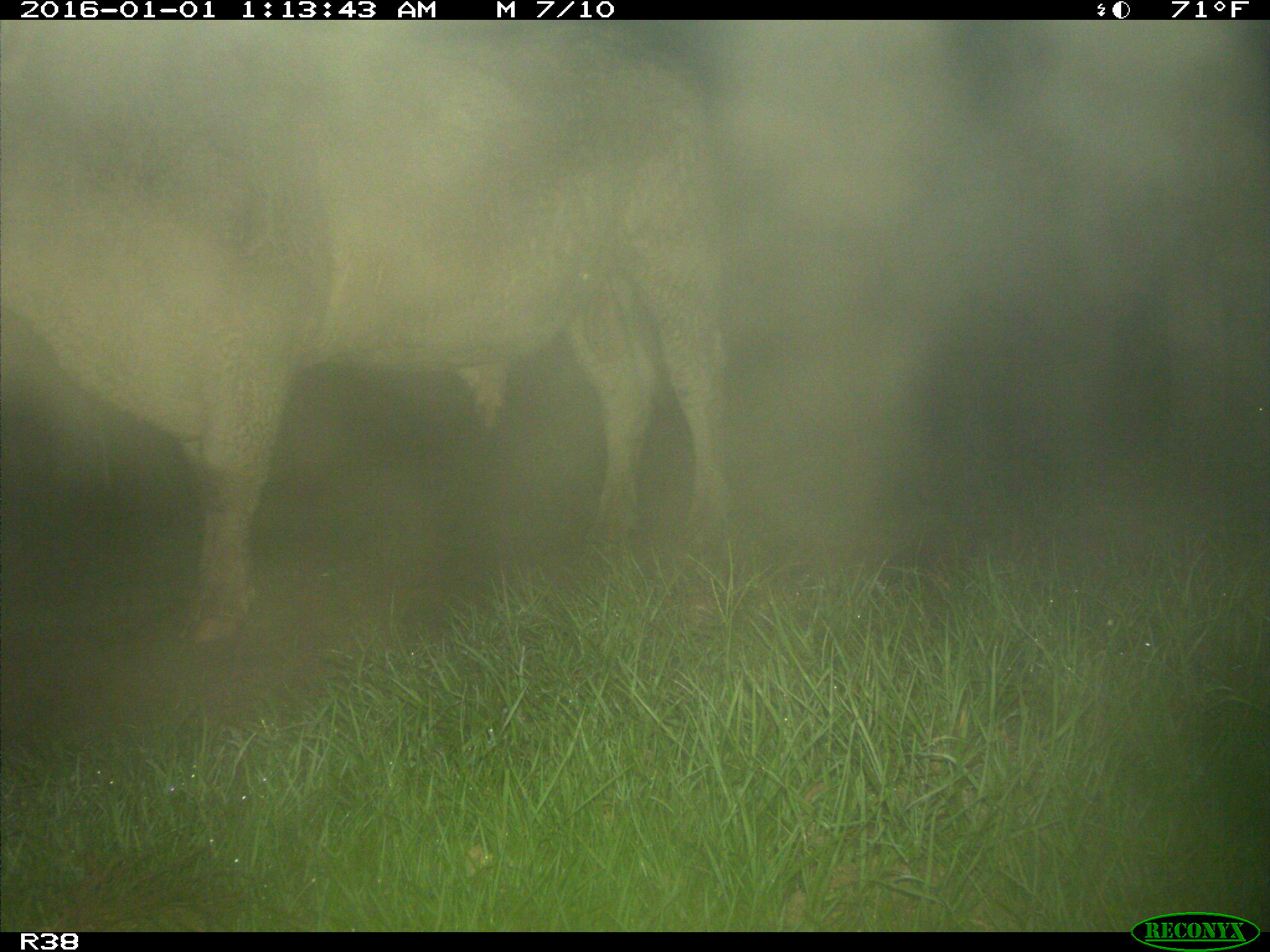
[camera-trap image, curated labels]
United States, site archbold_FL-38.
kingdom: Animalia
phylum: Chordata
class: Mammalia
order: Artiodactyla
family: Bovidae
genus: Bos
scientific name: Bos taurus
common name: domestic cow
Bos taurus (domestic cow).